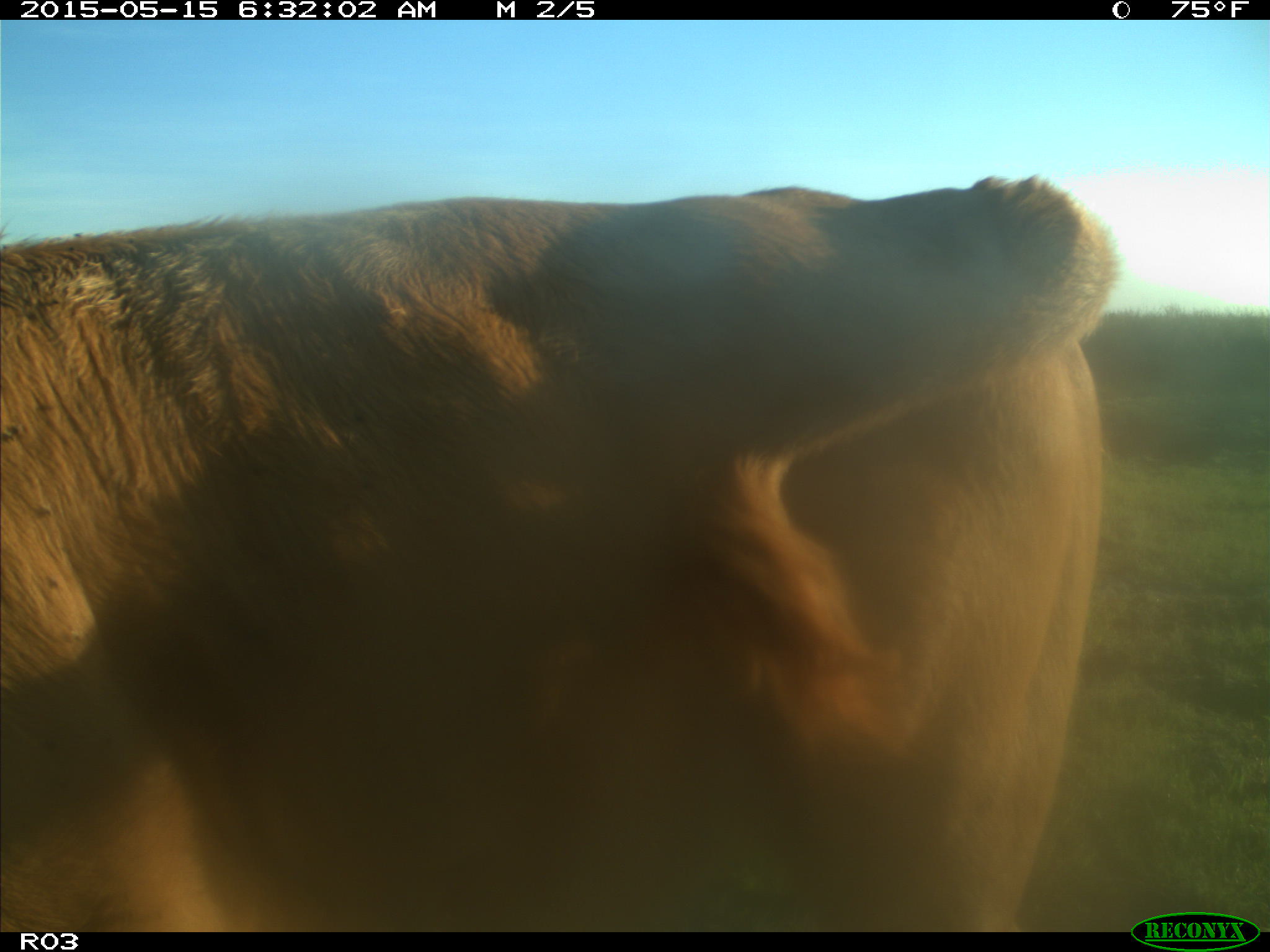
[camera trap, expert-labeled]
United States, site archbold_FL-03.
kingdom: Animalia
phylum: Chordata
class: Mammalia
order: Artiodactyla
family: Bovidae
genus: Bos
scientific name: Bos taurus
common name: domestic cow